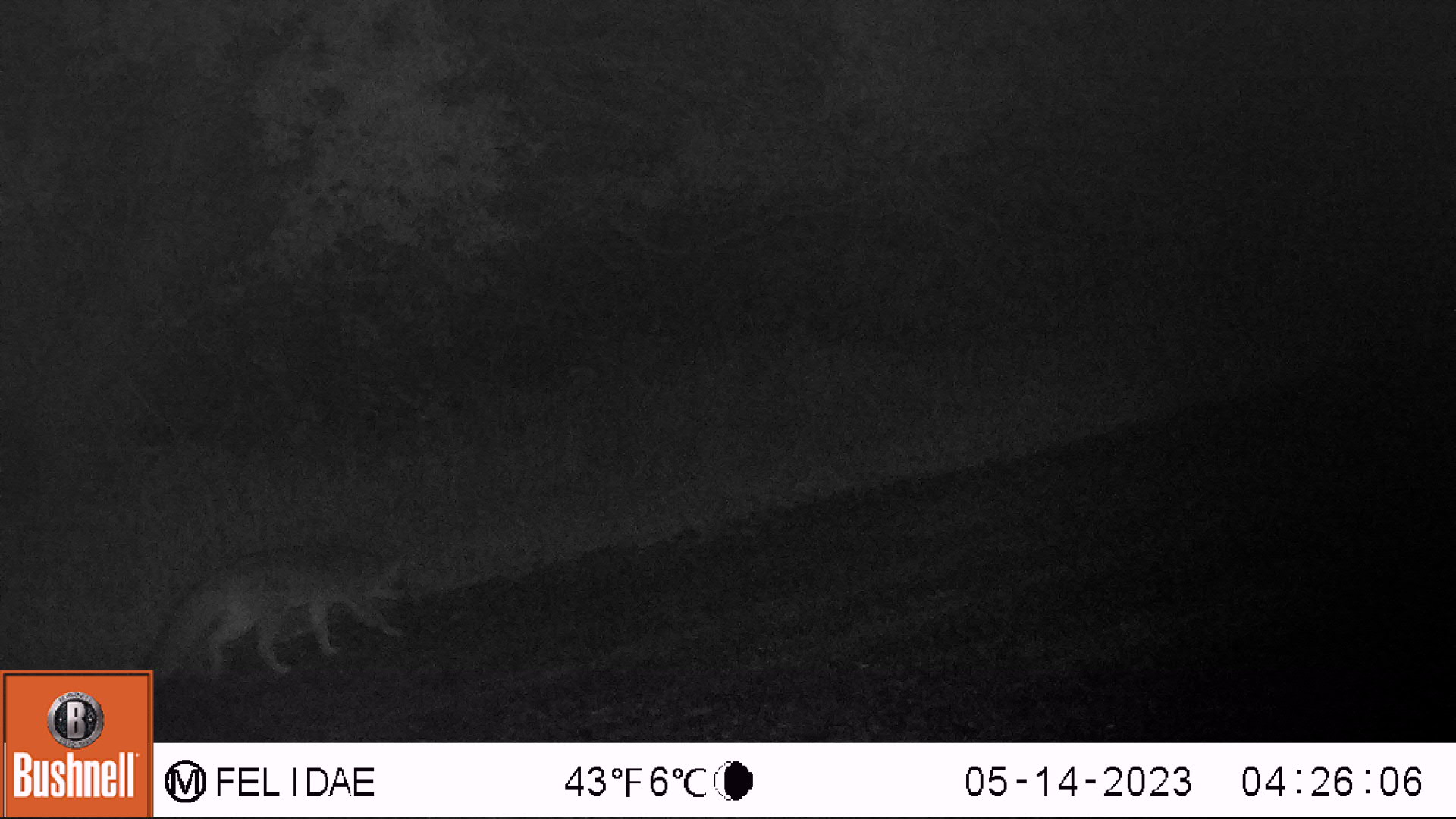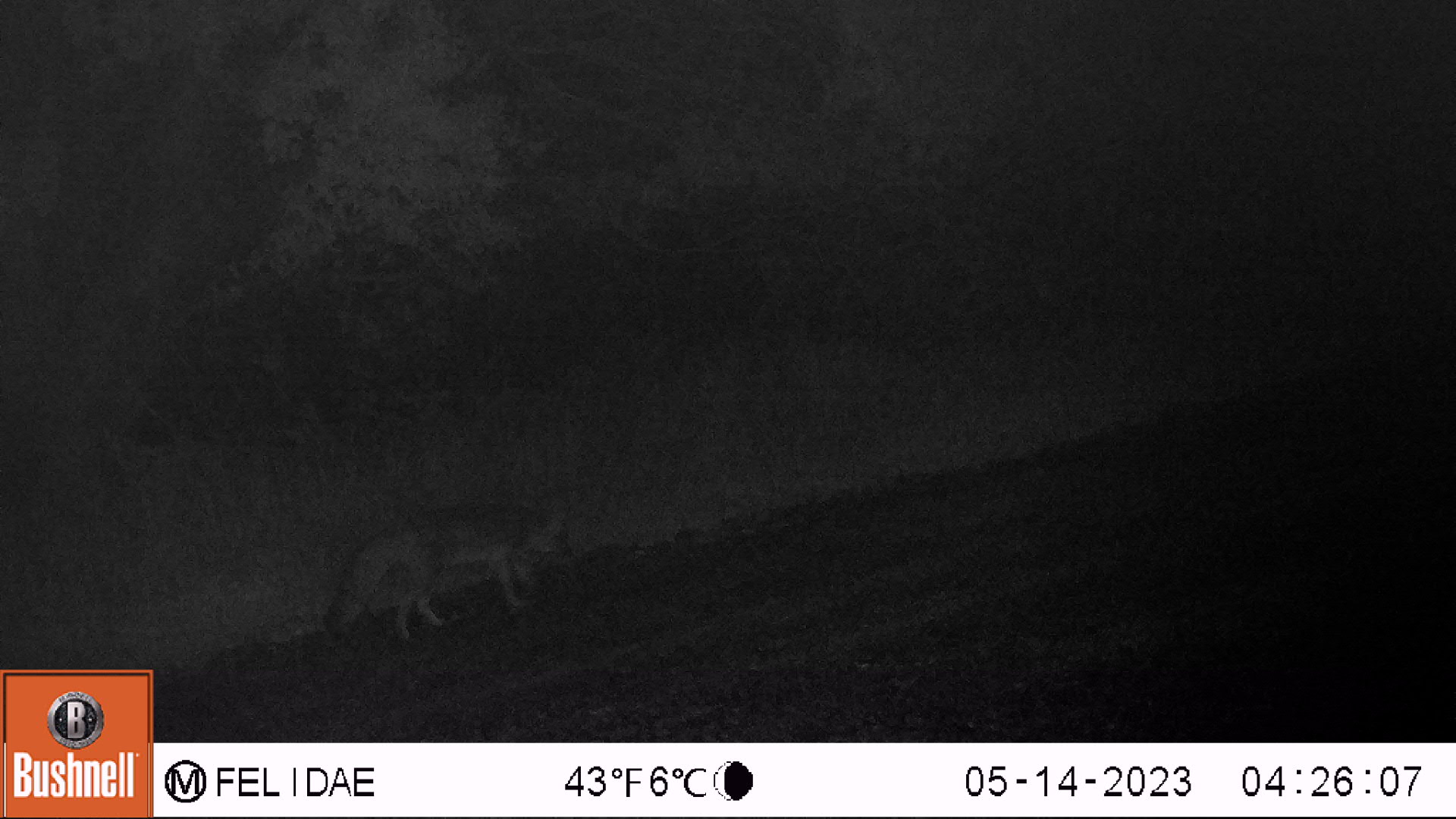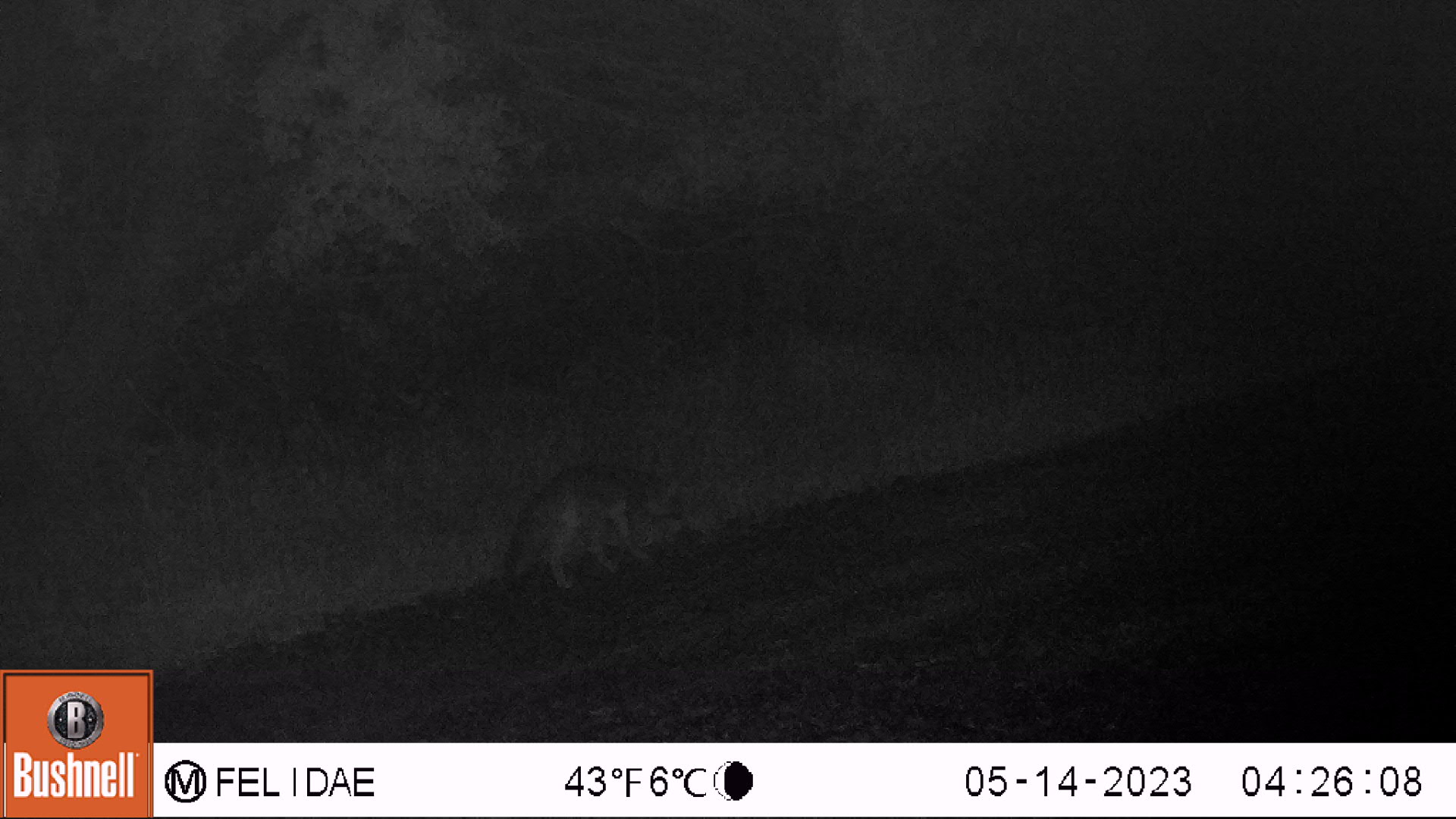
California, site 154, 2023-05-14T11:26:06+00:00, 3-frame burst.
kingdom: Animalia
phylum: Chordata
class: Mammalia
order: Carnivora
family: Canidae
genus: Urocyon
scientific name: Urocyon cinereoargenteus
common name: gray fox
Gray fox (Urocyon cinereoargenteus).